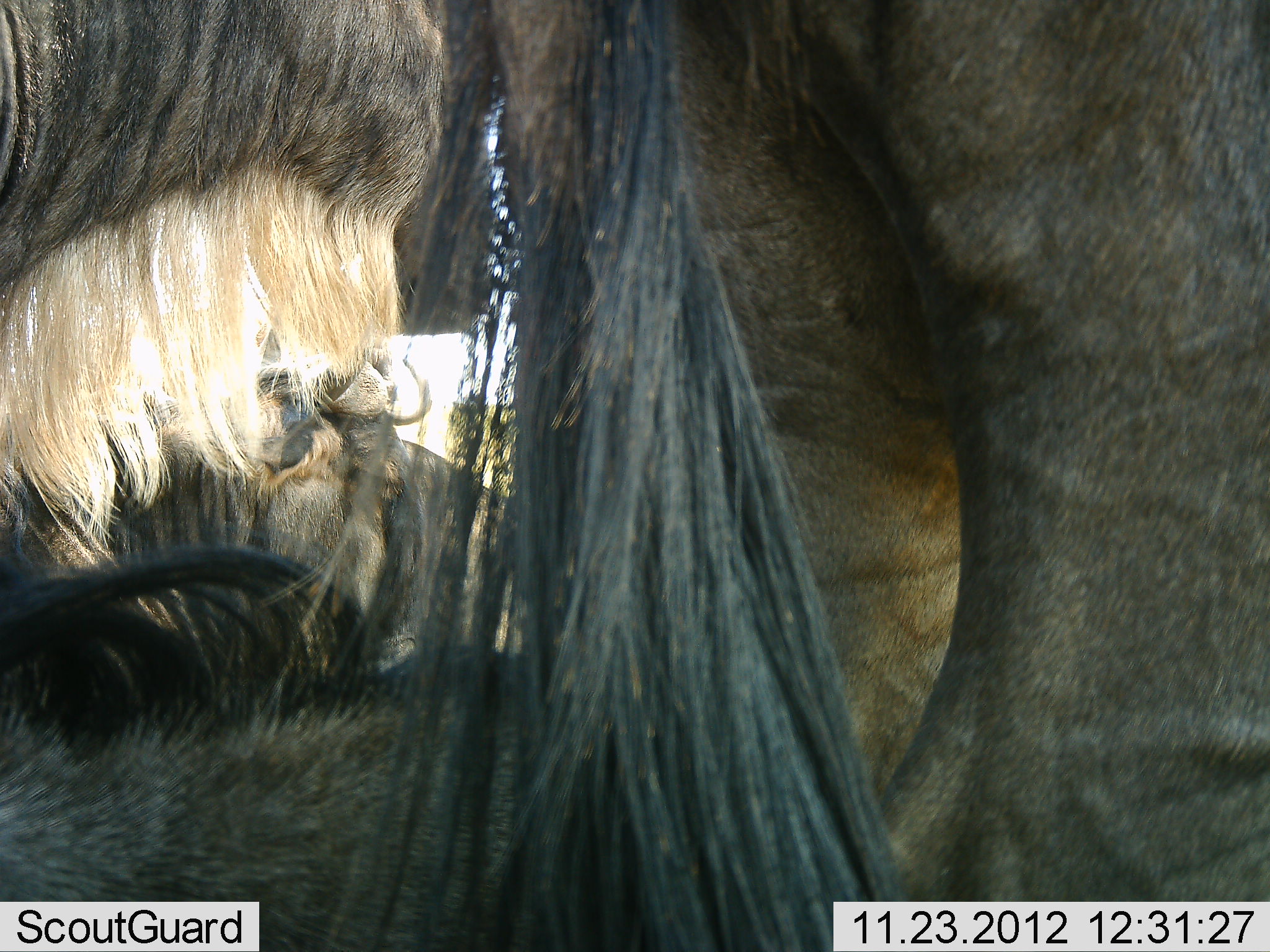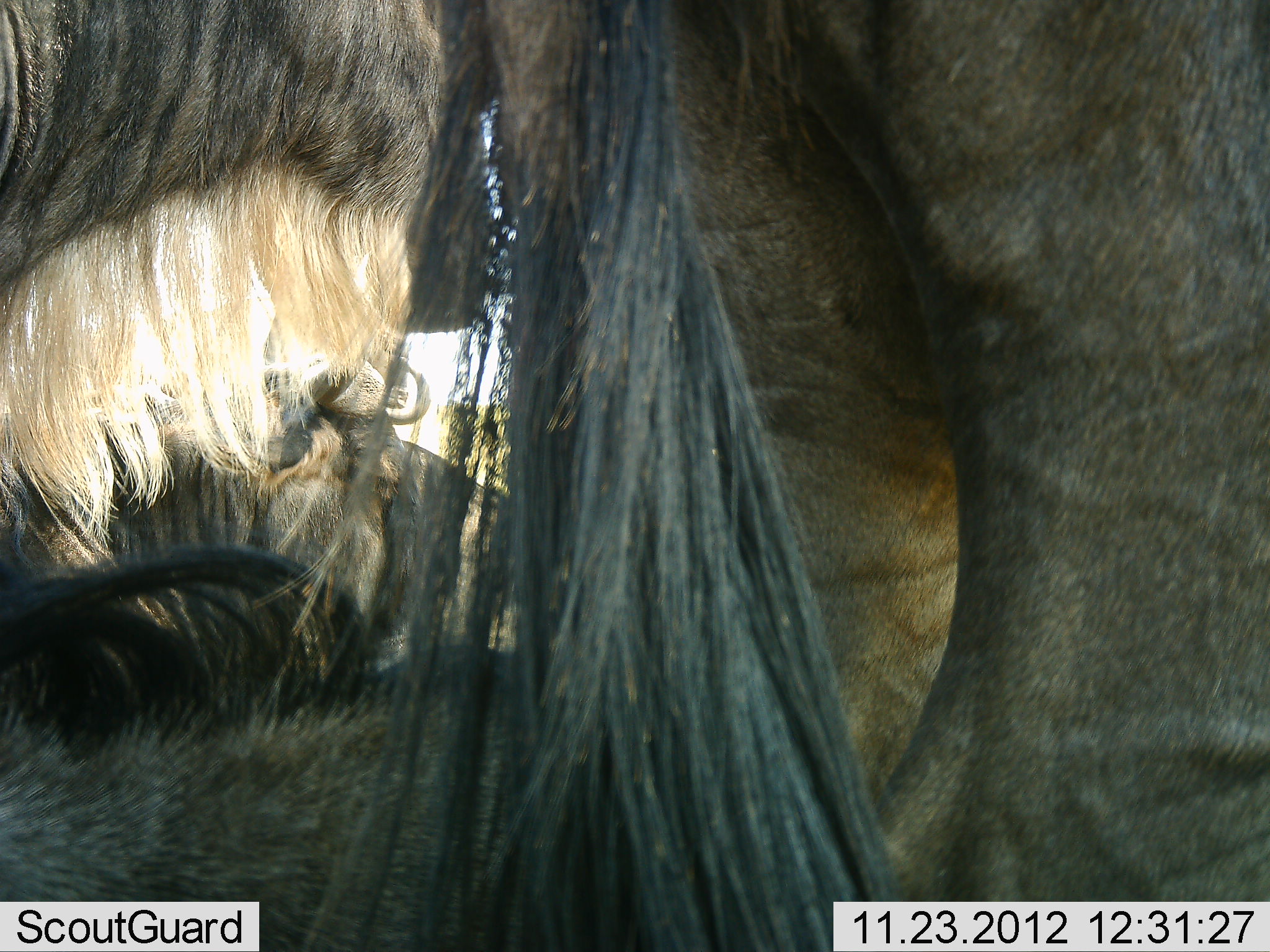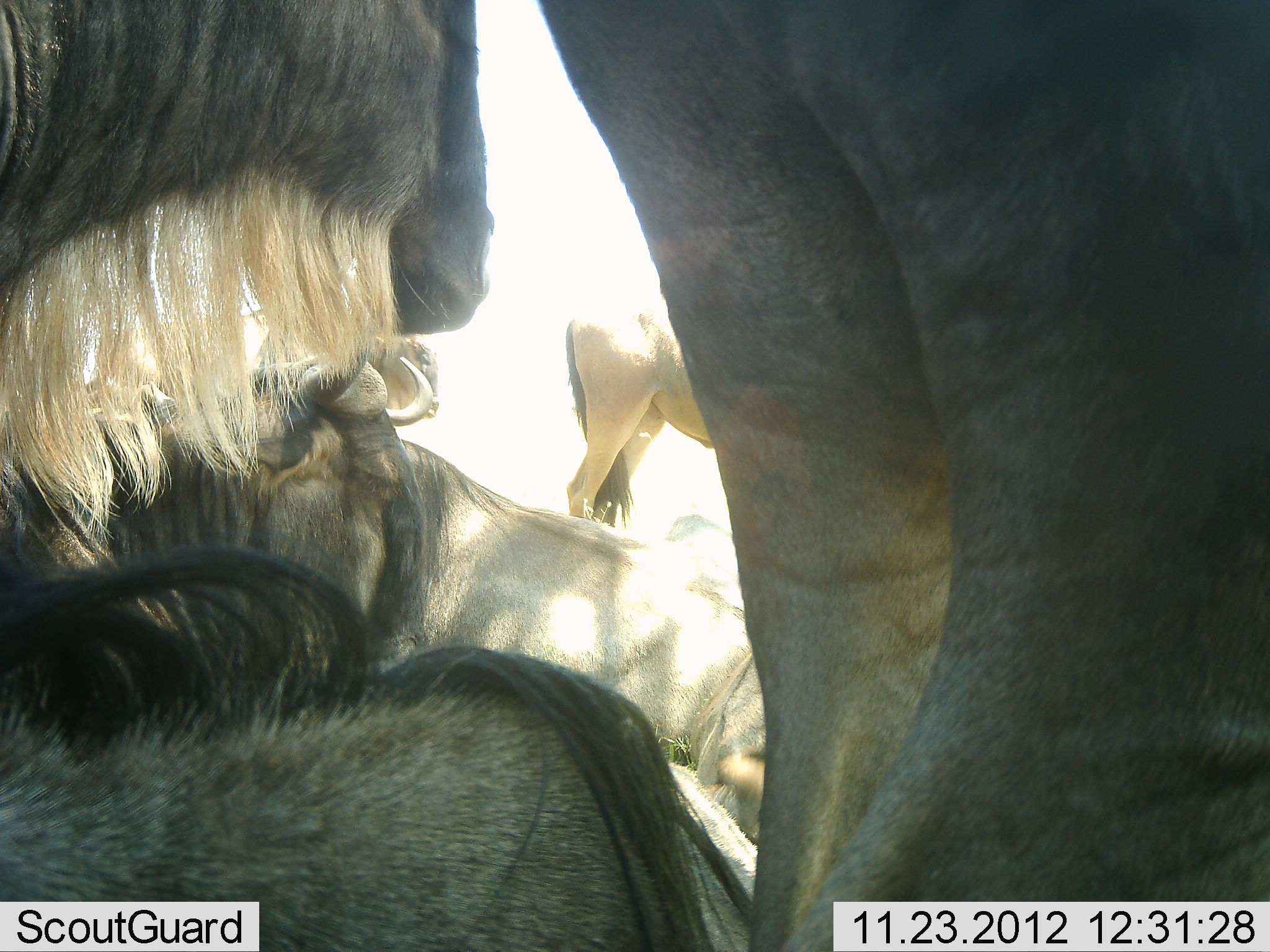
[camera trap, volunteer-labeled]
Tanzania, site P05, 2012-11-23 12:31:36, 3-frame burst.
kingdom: Animalia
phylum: Chordata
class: Mammalia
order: Artiodactyla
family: Bovidae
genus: Connochaetes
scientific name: Connochaetes taurinus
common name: blue wildebeest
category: wildebeest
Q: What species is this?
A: Wildebeest (blue wildebeest) (Connochaetes taurinus).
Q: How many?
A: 4.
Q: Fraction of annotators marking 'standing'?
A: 90%.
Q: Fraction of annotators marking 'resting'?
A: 90%.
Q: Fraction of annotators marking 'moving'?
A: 0%.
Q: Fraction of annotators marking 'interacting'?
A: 10%.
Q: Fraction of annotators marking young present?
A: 0%.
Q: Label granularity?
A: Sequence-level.